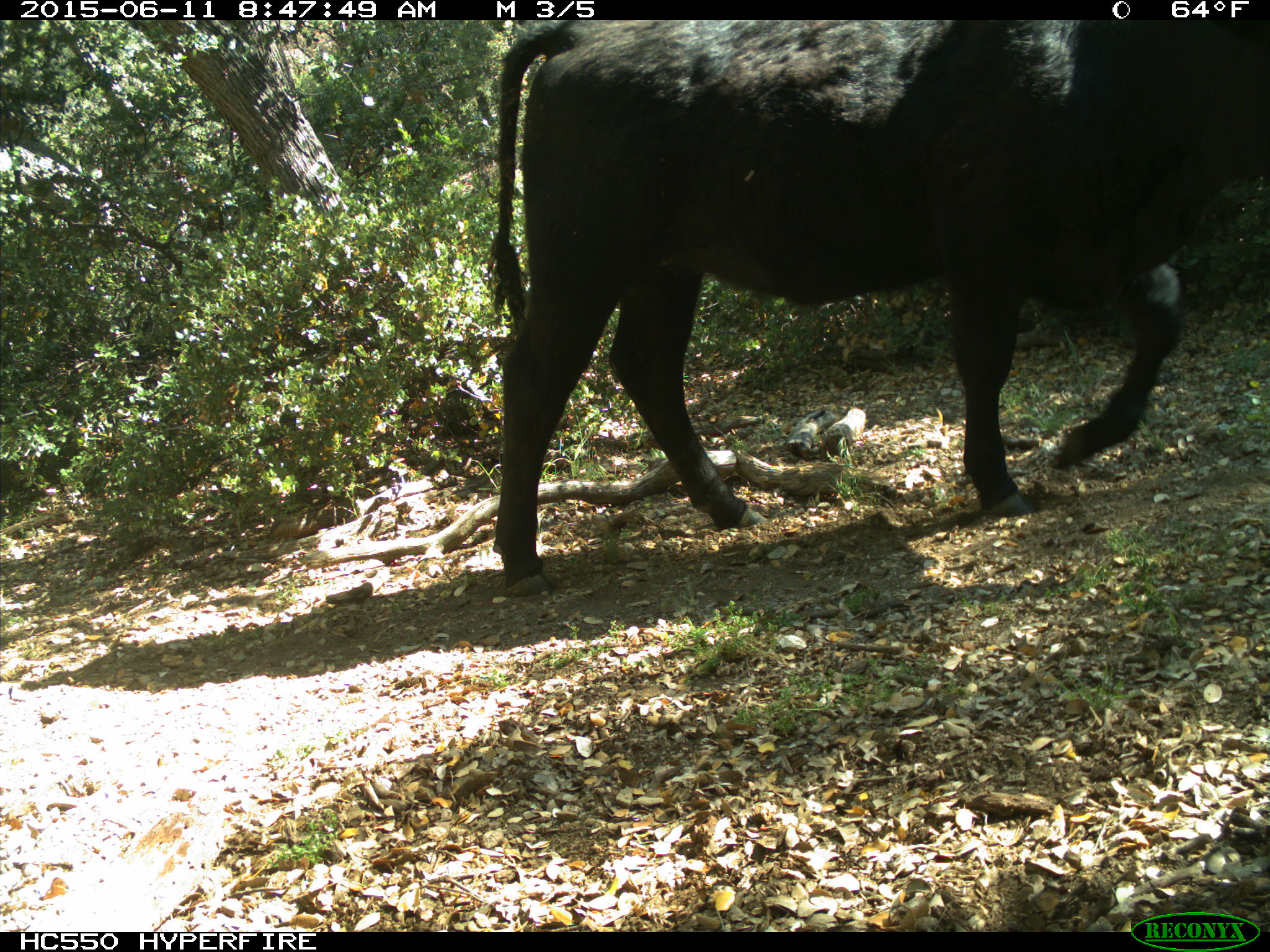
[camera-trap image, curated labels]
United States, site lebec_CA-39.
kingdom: Animalia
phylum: Chordata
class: Mammalia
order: Artiodactyla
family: Bovidae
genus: Bos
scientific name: Bos taurus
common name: domestic cow